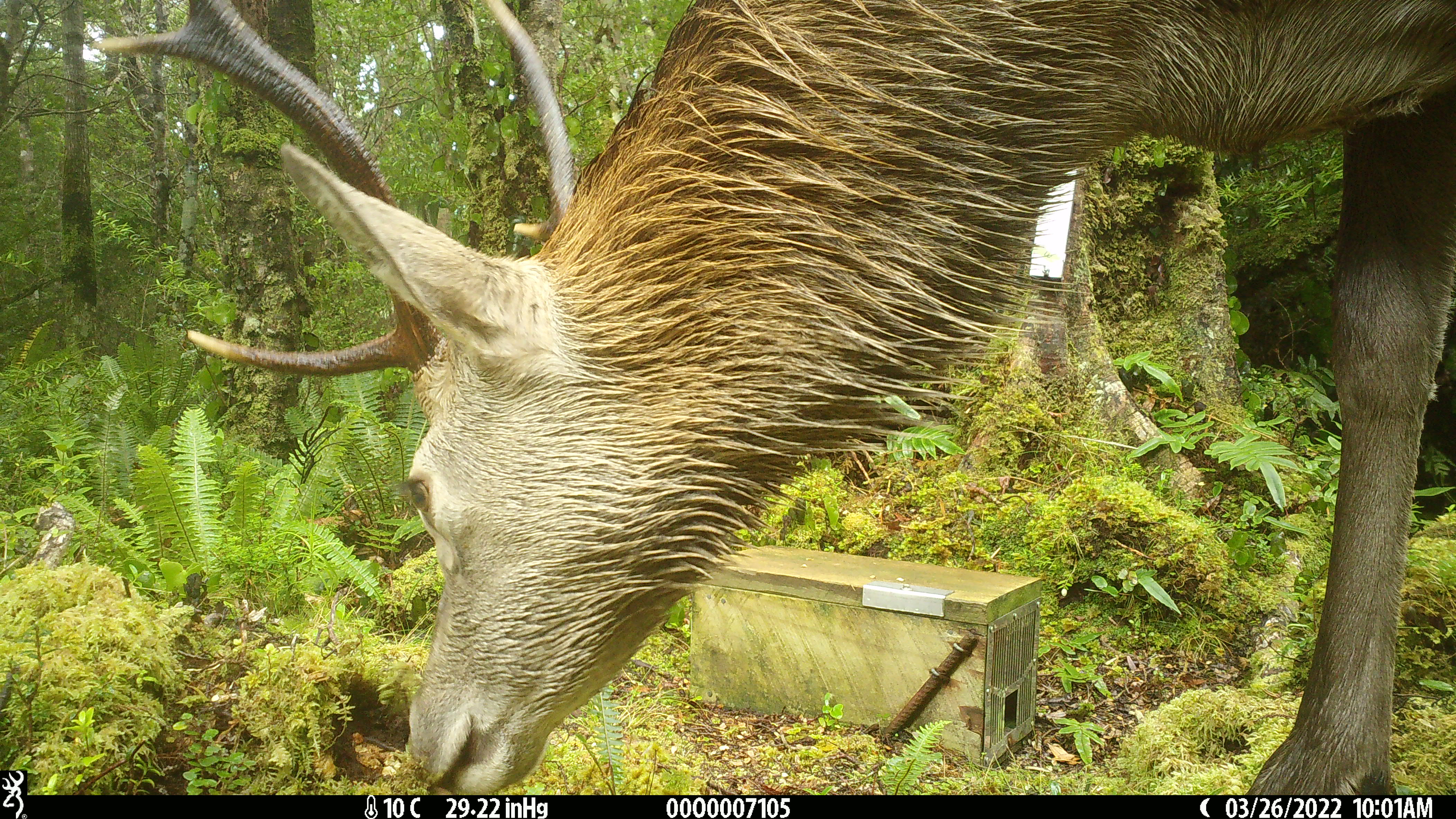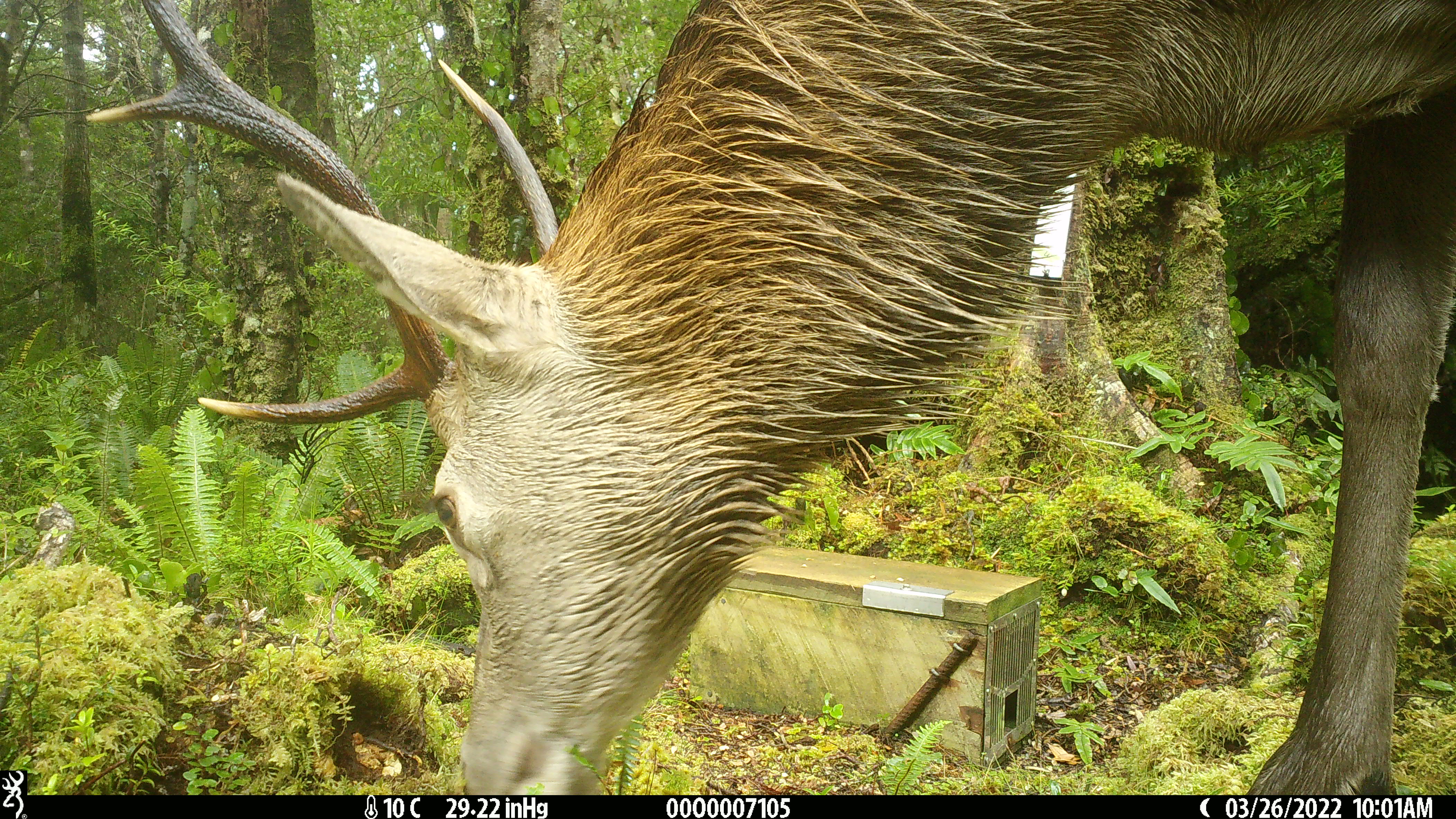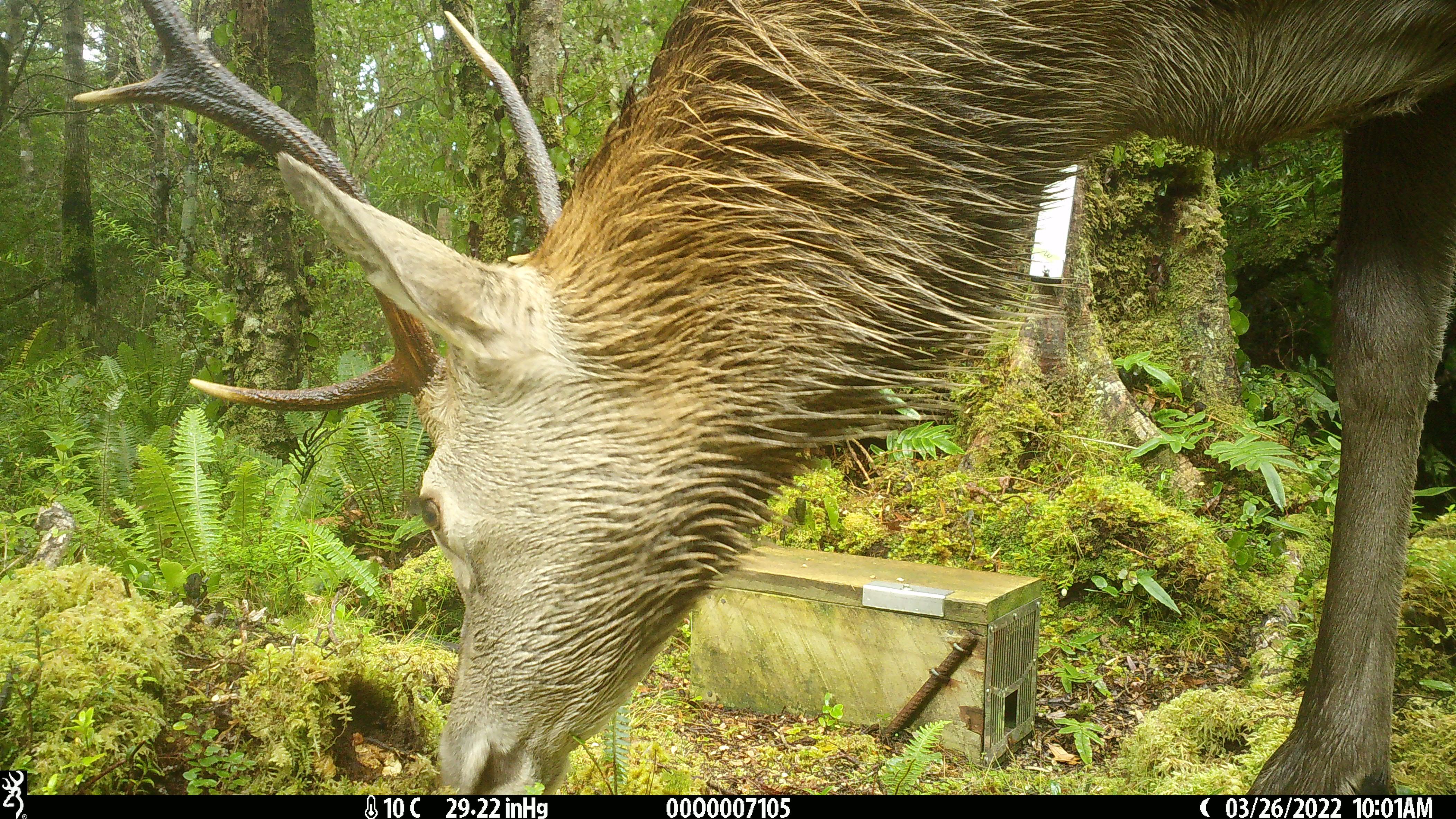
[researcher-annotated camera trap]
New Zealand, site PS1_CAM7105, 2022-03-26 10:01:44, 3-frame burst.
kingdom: Animalia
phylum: Chordata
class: Mammalia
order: Artiodactyla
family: Cervidae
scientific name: Cervidae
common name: deer